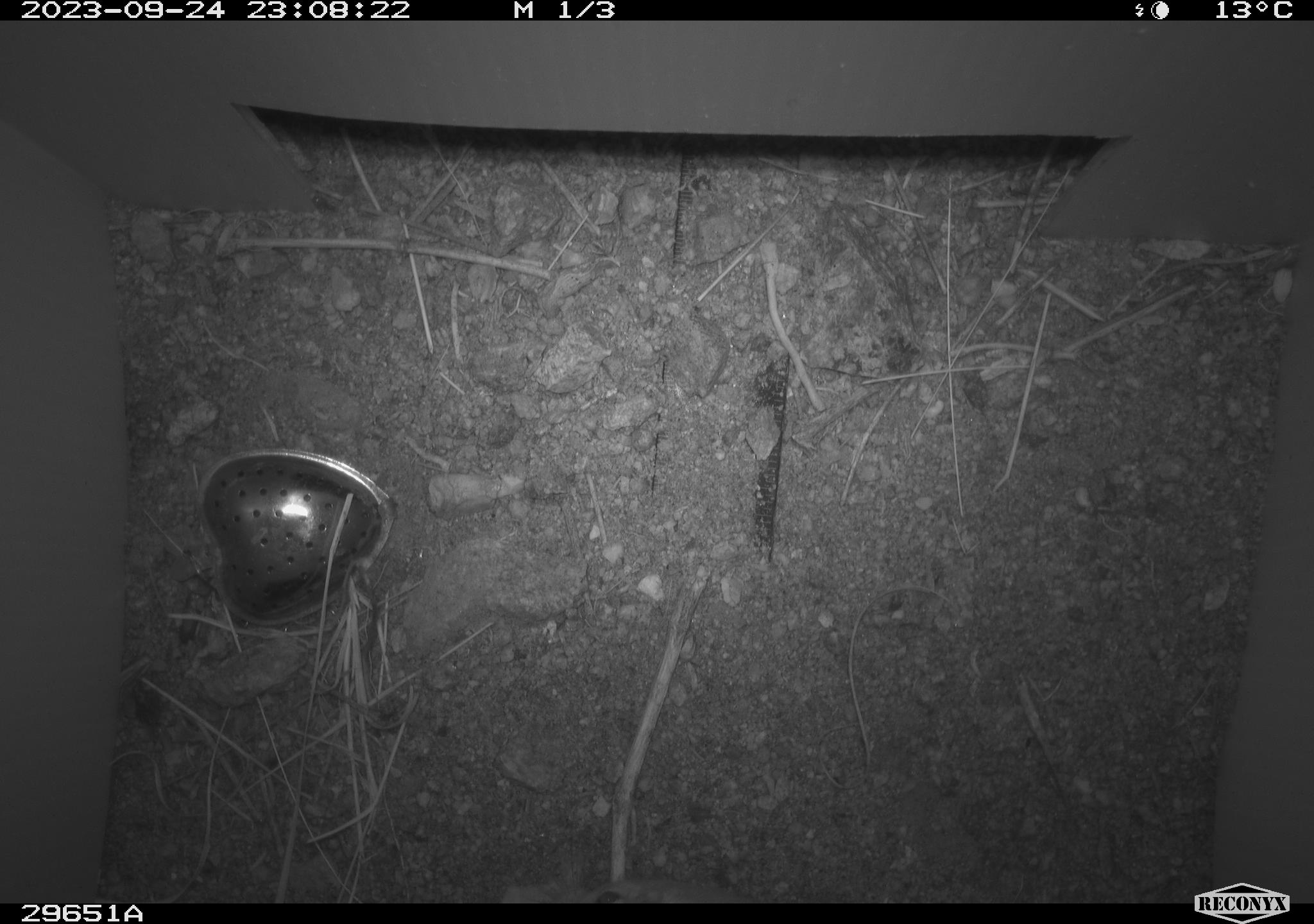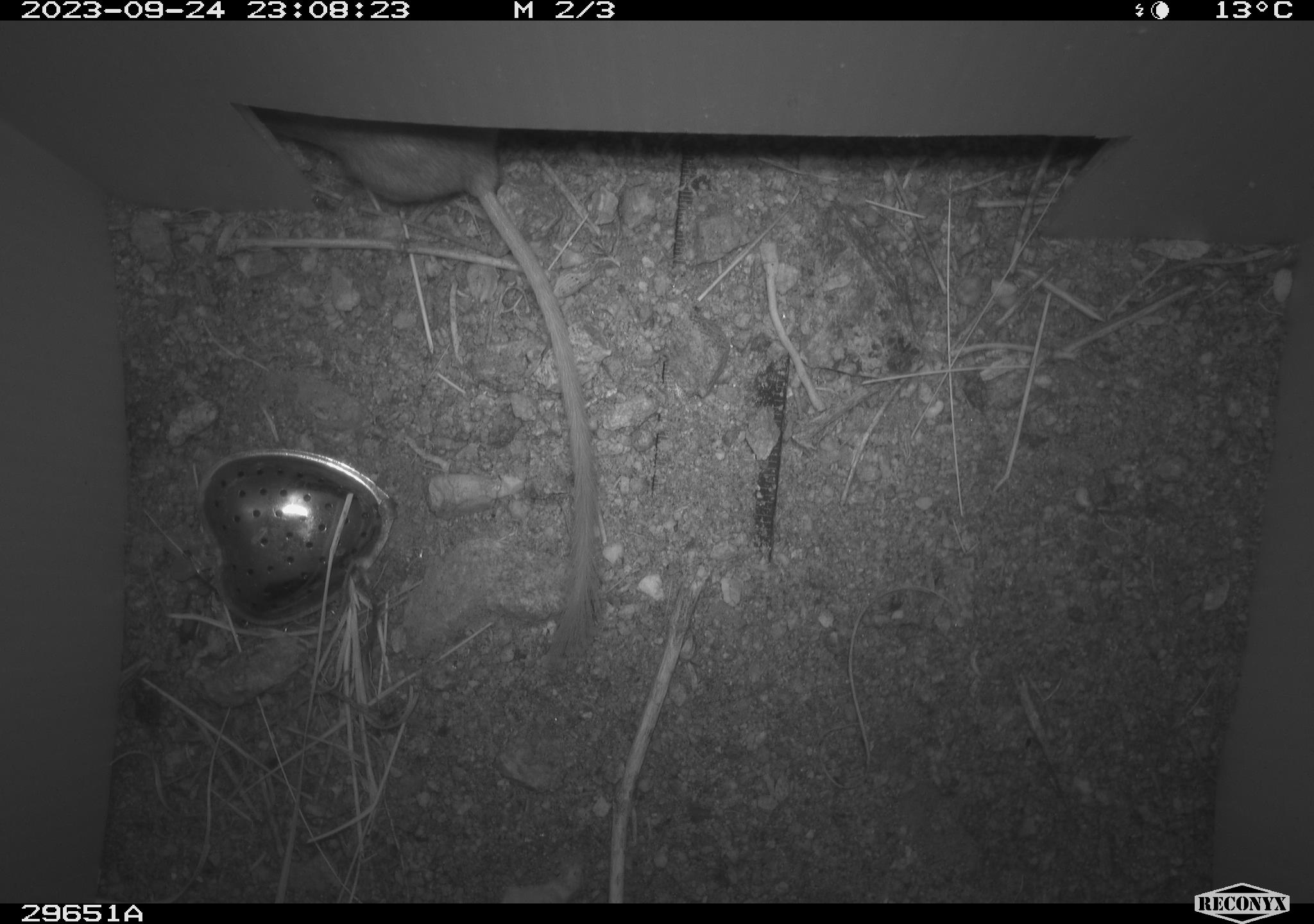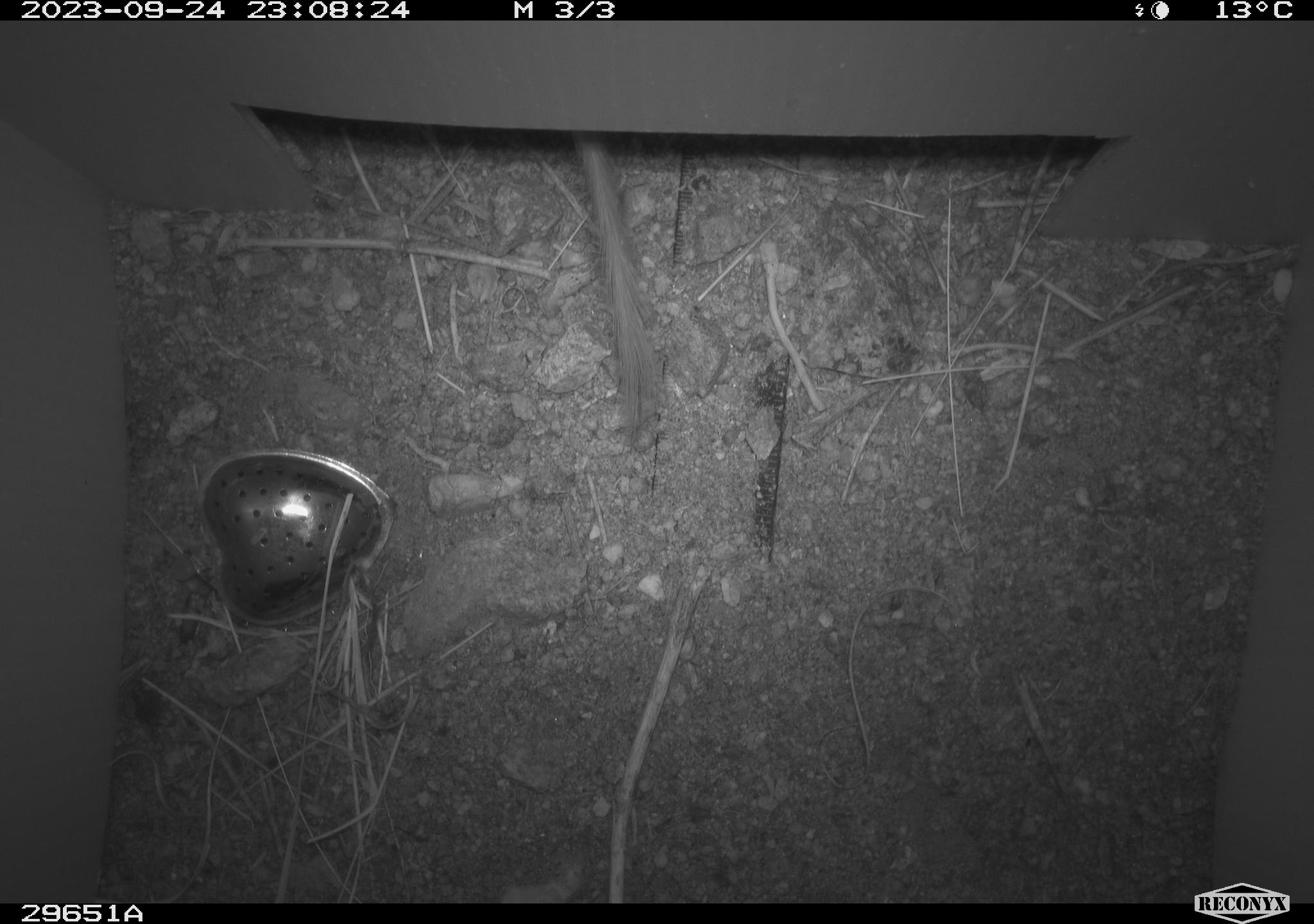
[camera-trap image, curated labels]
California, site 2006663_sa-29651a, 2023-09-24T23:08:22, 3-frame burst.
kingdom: Animalia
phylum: Chordata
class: Mammalia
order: Rodentia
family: Heteromyidae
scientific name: Heteromyidae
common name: kangaroo rats and pocket mice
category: heteromyidae family